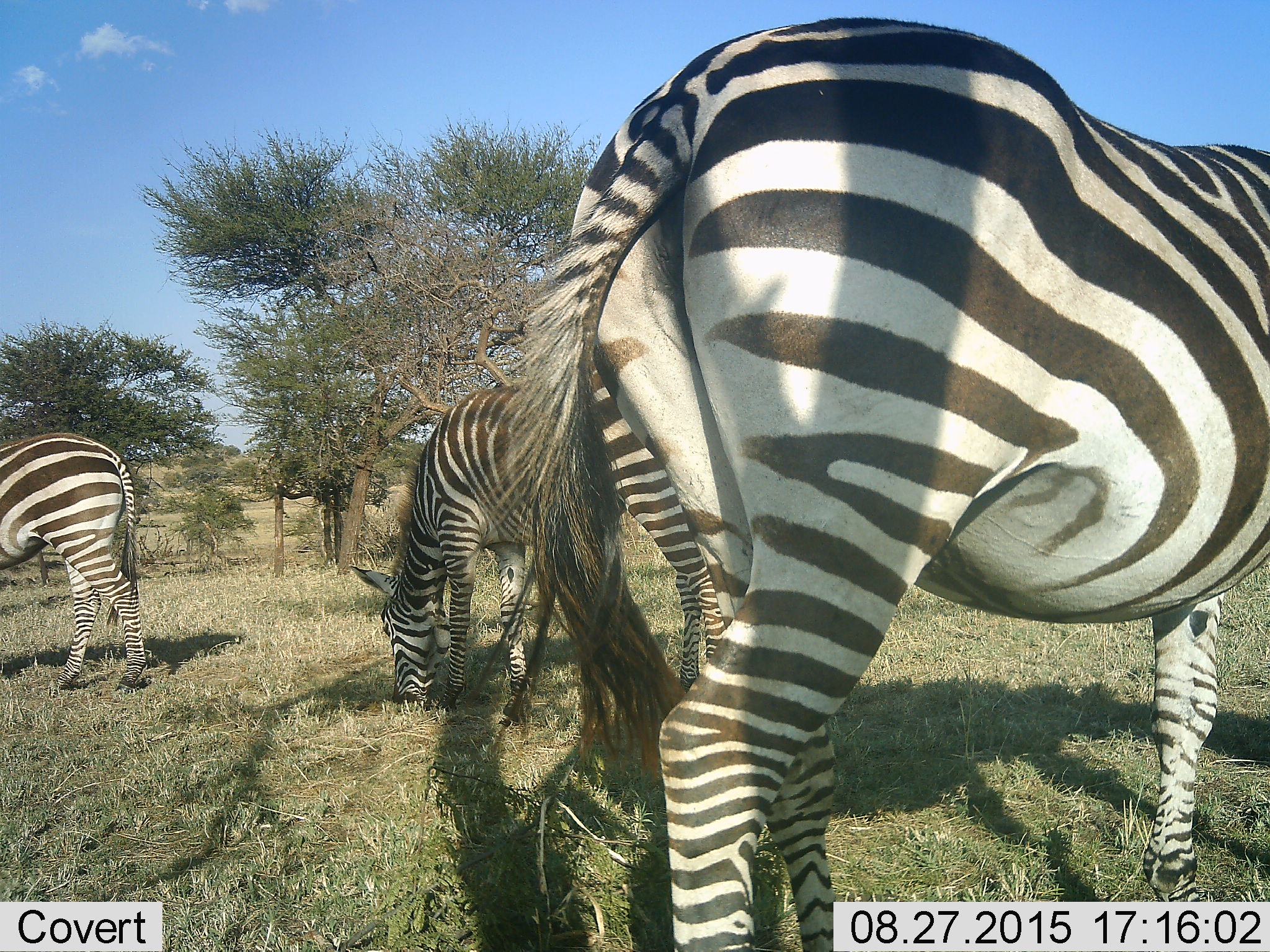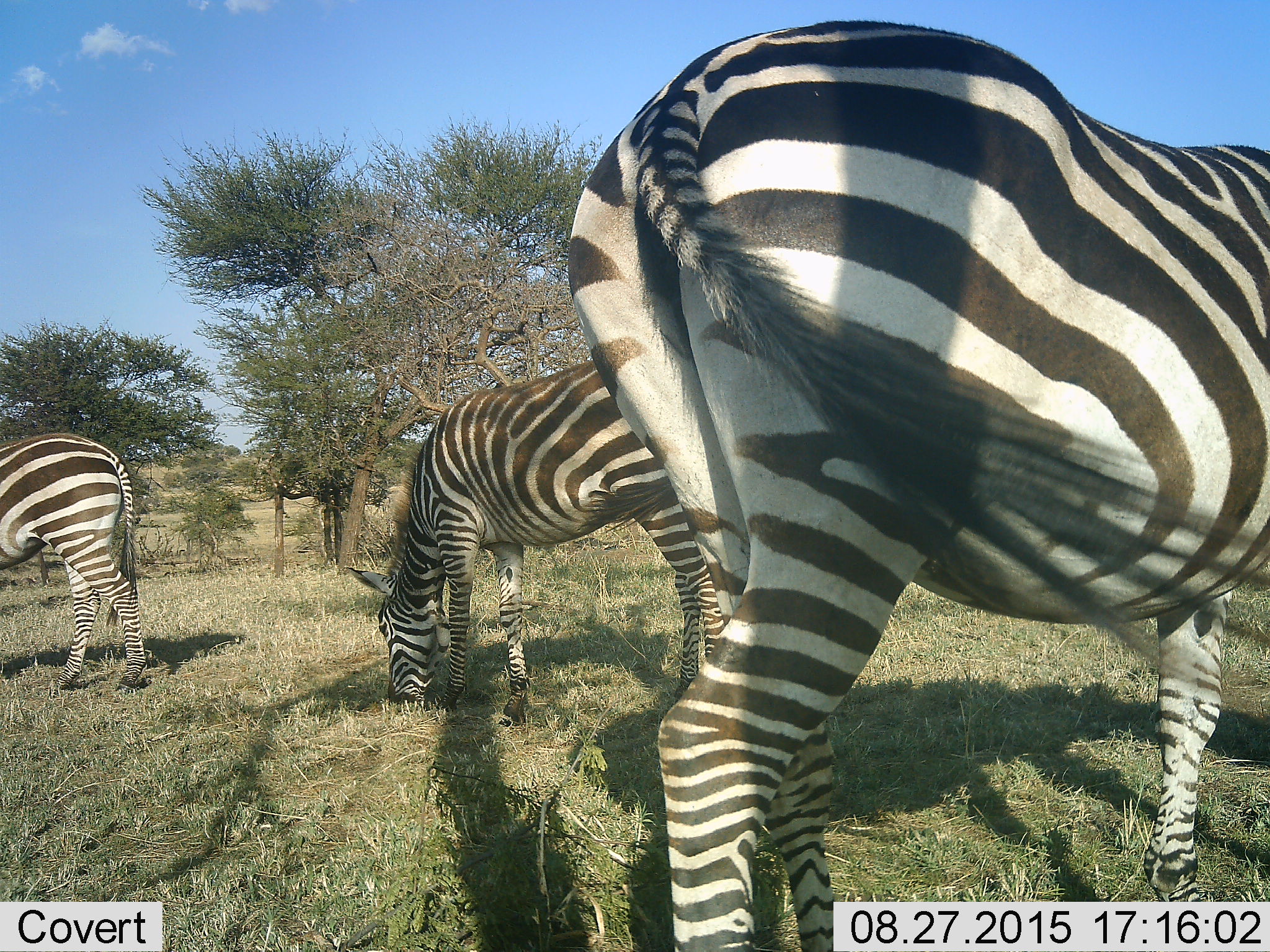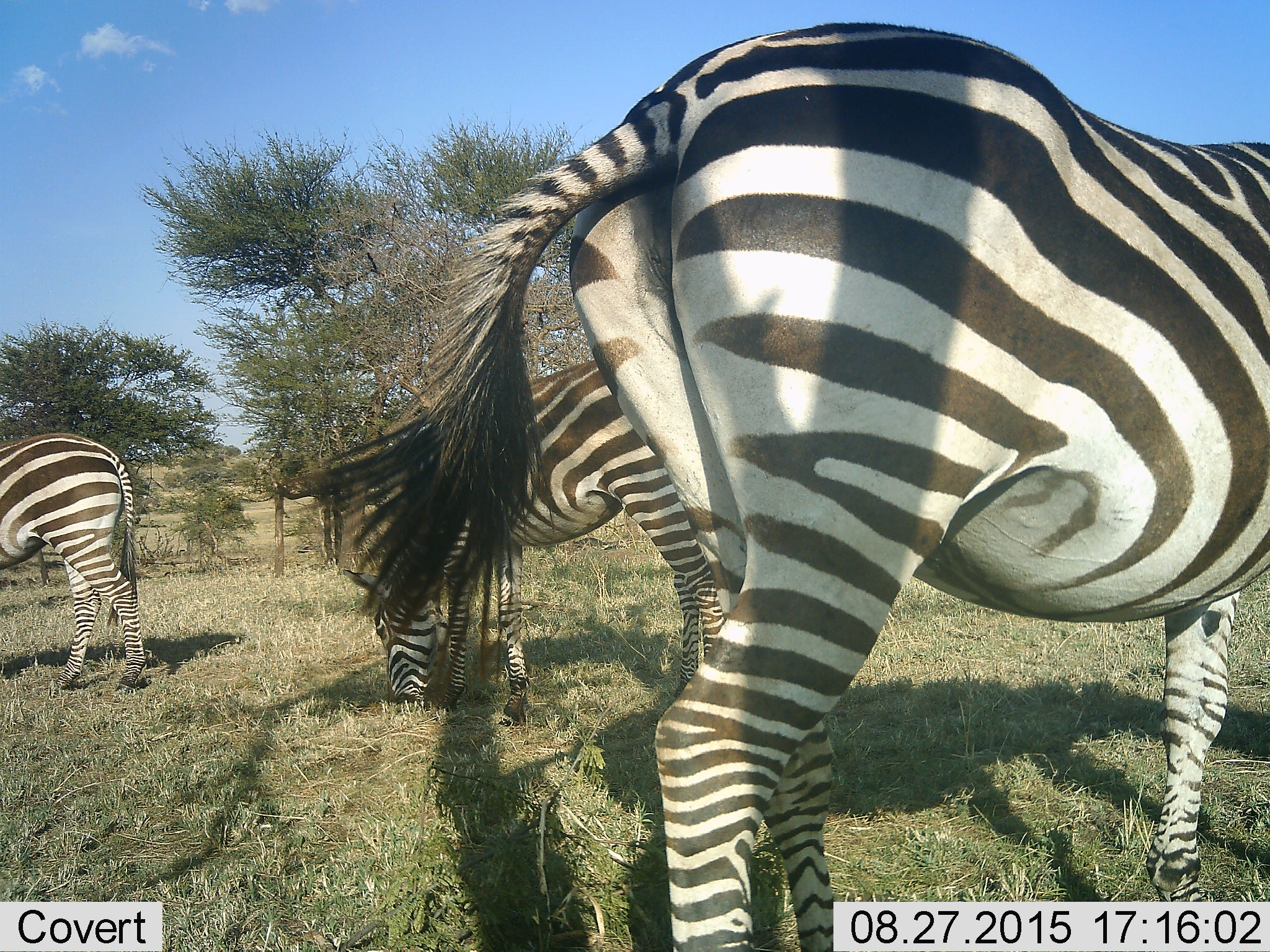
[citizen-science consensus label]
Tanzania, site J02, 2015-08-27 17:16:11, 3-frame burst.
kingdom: Animalia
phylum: Chordata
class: Mammalia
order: Perissodactyla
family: Equidae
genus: Equus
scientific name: Equus quagga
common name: plains zebra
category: zebra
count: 3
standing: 44%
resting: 0%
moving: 0%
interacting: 0%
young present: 0%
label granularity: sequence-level